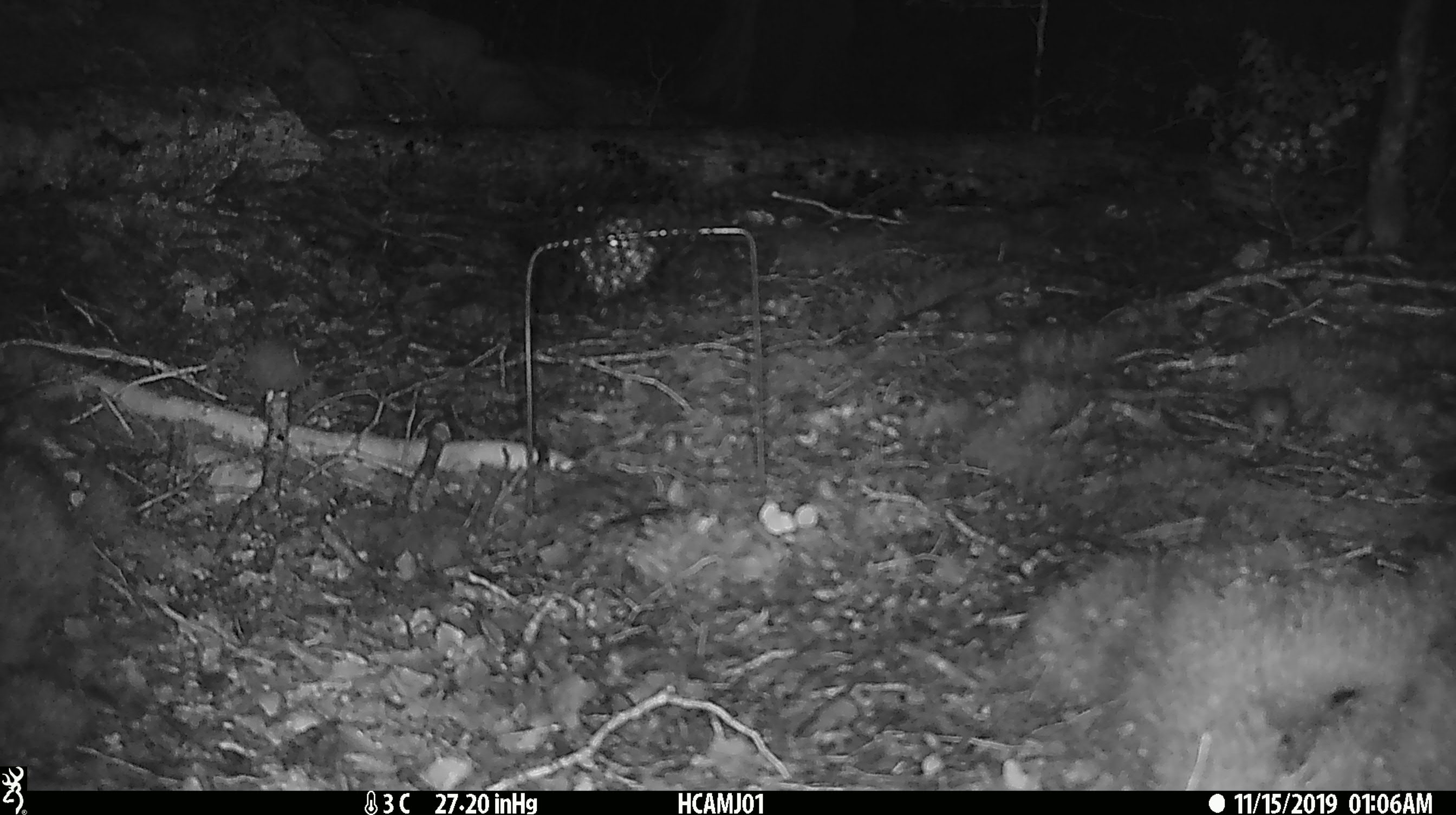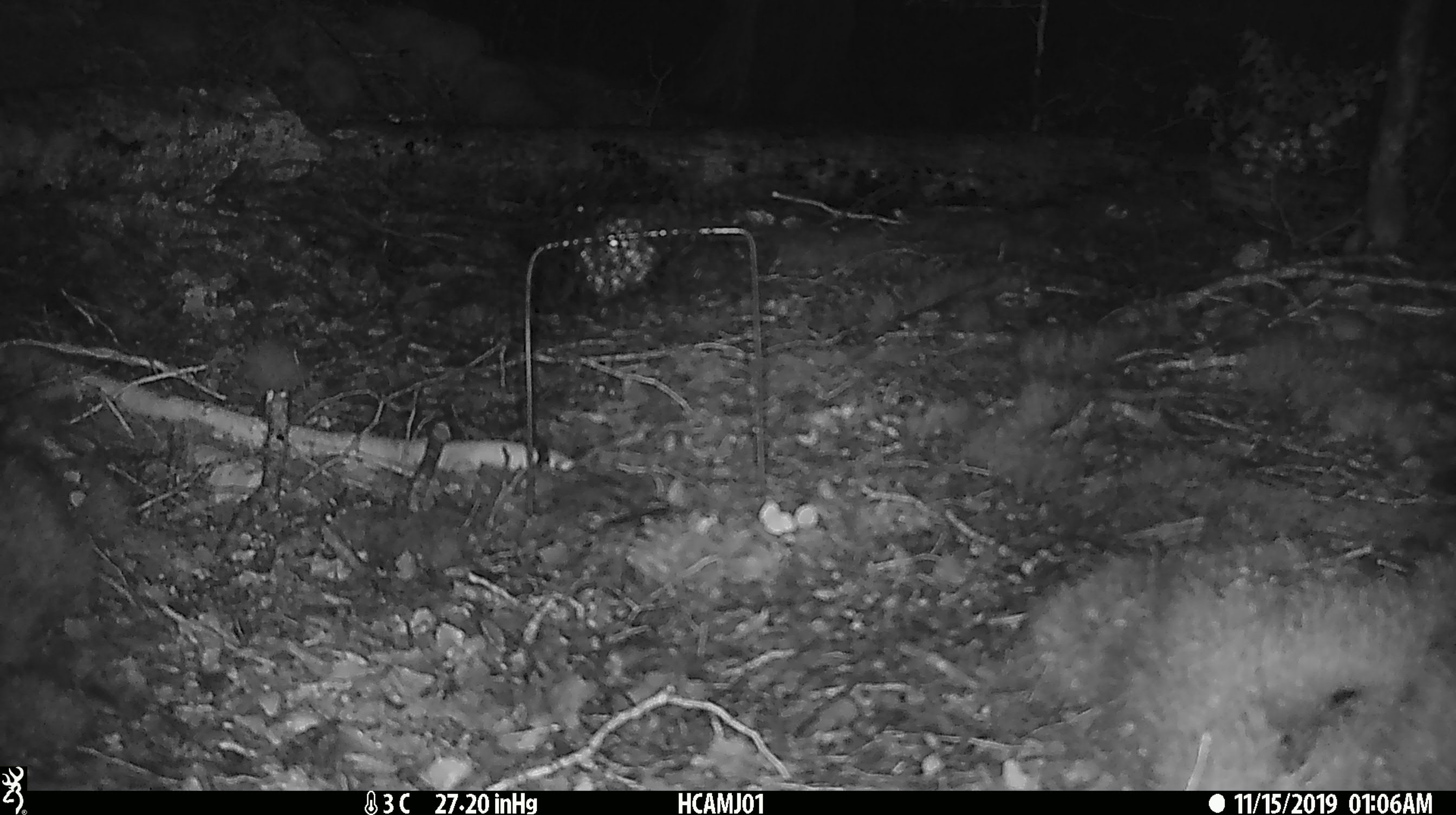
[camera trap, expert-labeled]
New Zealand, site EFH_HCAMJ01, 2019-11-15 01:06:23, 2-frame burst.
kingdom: Animalia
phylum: Chordata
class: Mammalia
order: Rodentia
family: Muridae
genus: Mus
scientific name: Mus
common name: mouse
Mouse (Mus).